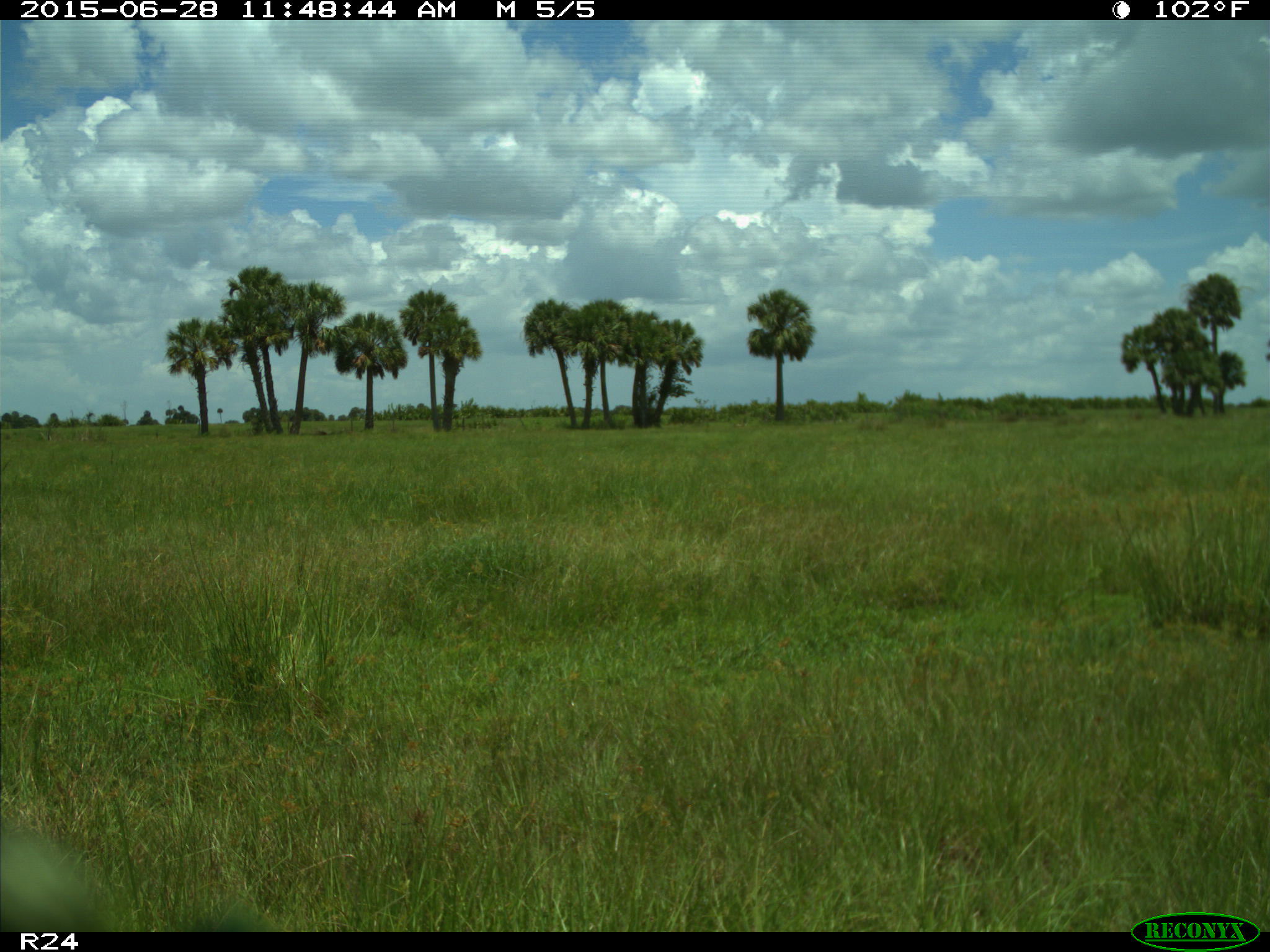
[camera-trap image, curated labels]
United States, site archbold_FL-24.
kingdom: Animalia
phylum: Chordata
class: Mammalia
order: Artiodactyla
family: Bovidae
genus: Bos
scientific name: Bos taurus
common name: domestic cow